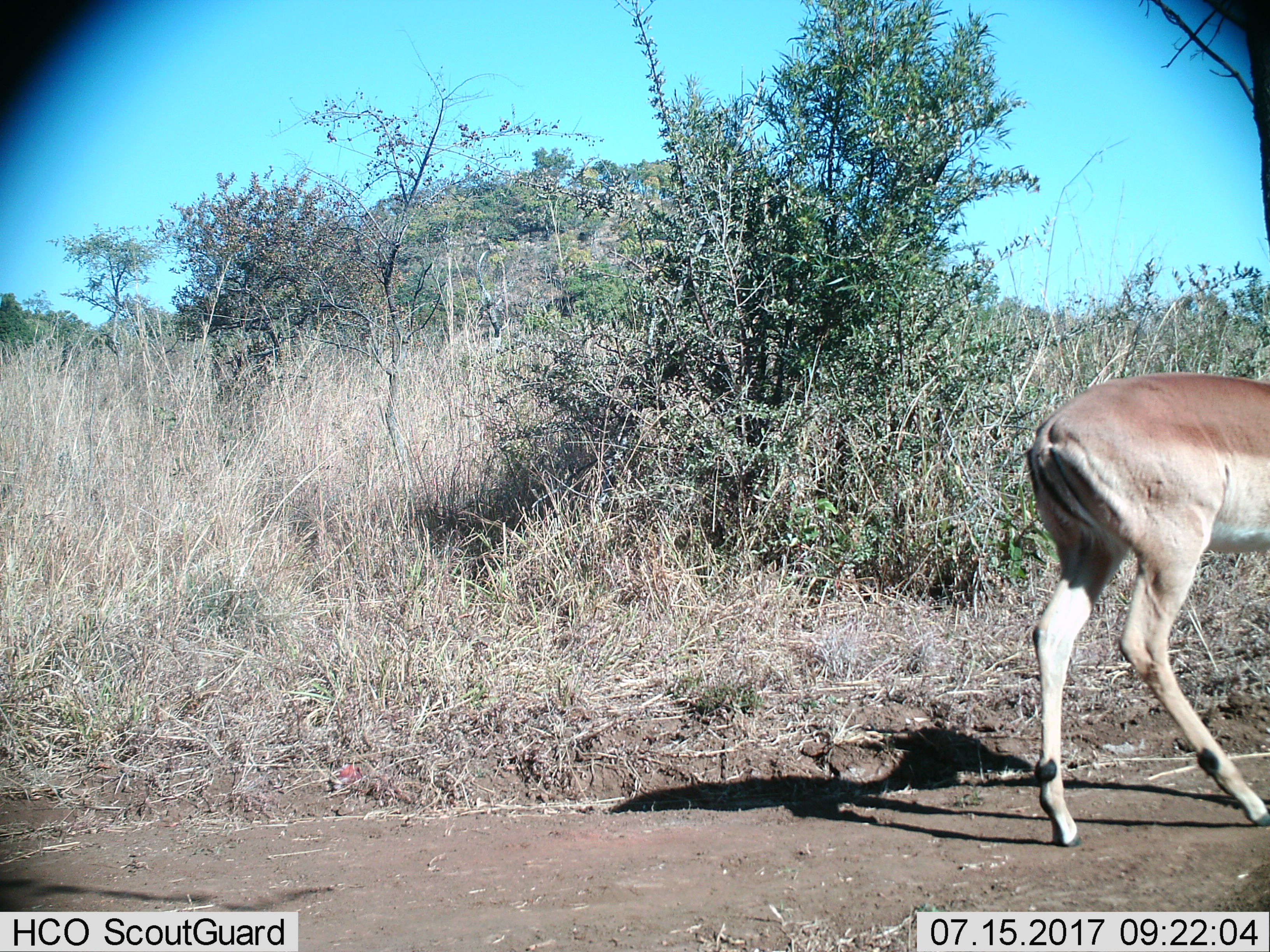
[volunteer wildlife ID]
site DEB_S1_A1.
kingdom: Animalia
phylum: Chordata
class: Mammalia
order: Artiodactyla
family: Bovidae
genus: Aepyceros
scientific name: Aepyceros melampus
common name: impala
Impala (Aepyceros melampus), count 1. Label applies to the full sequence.